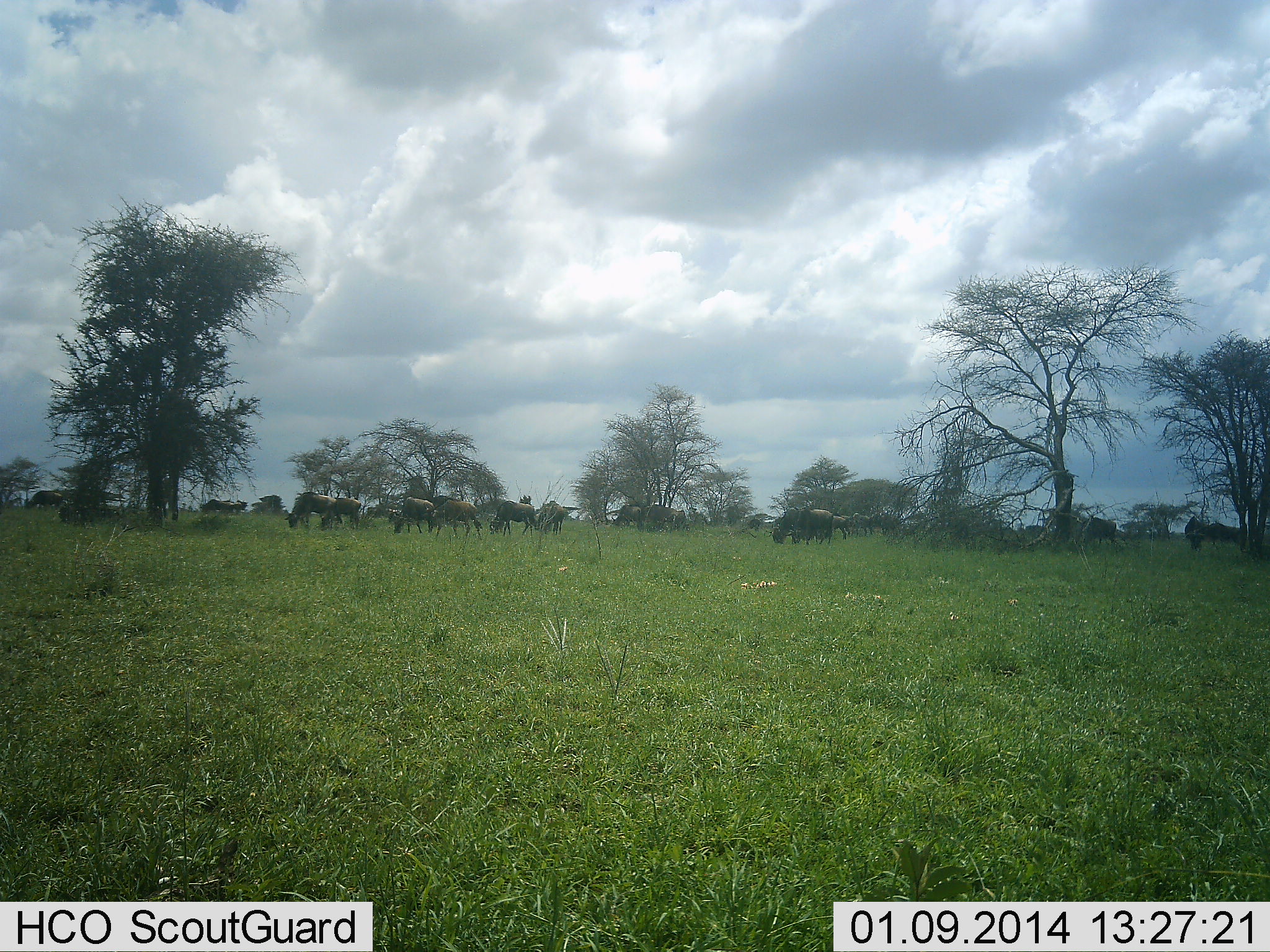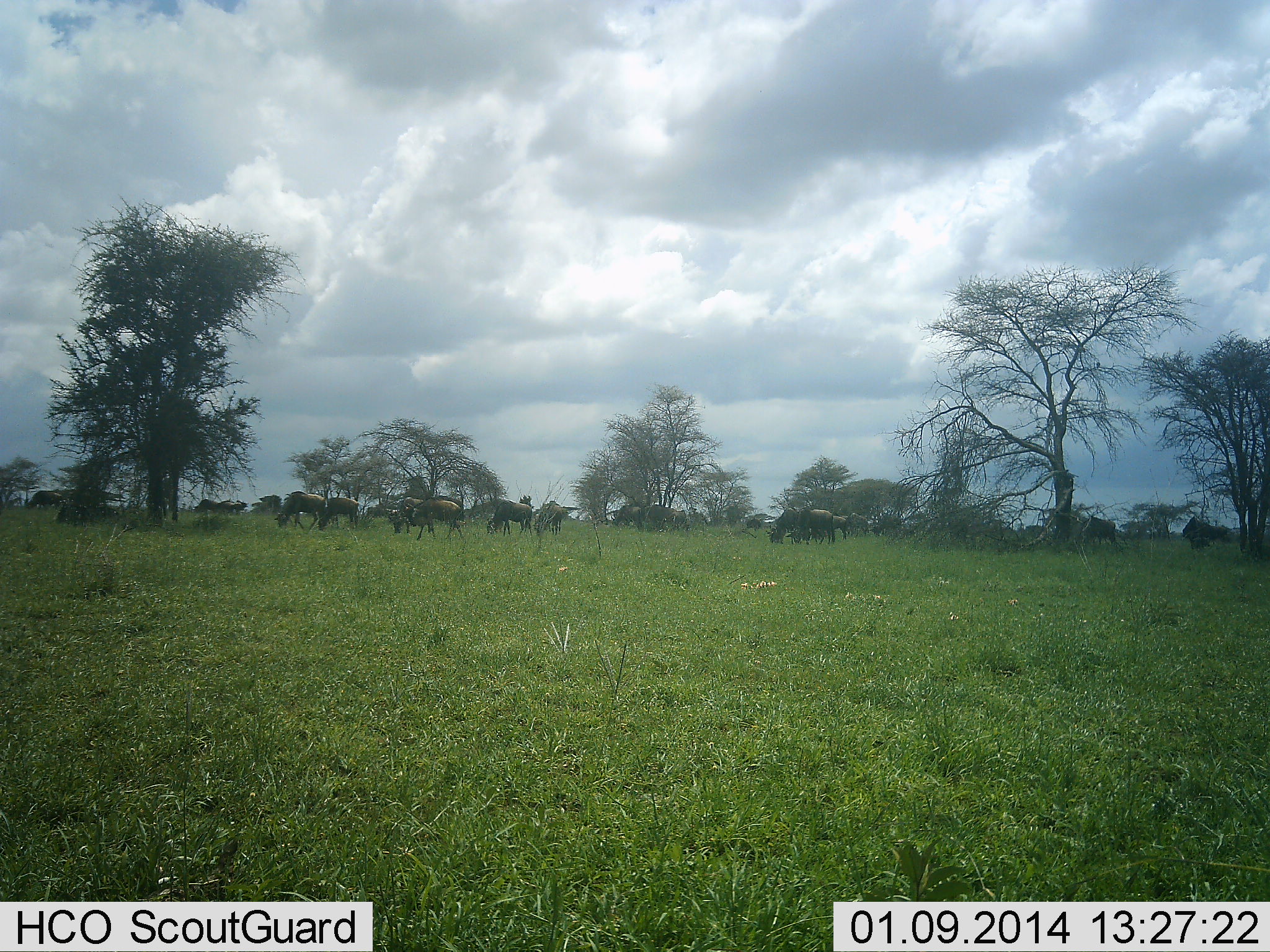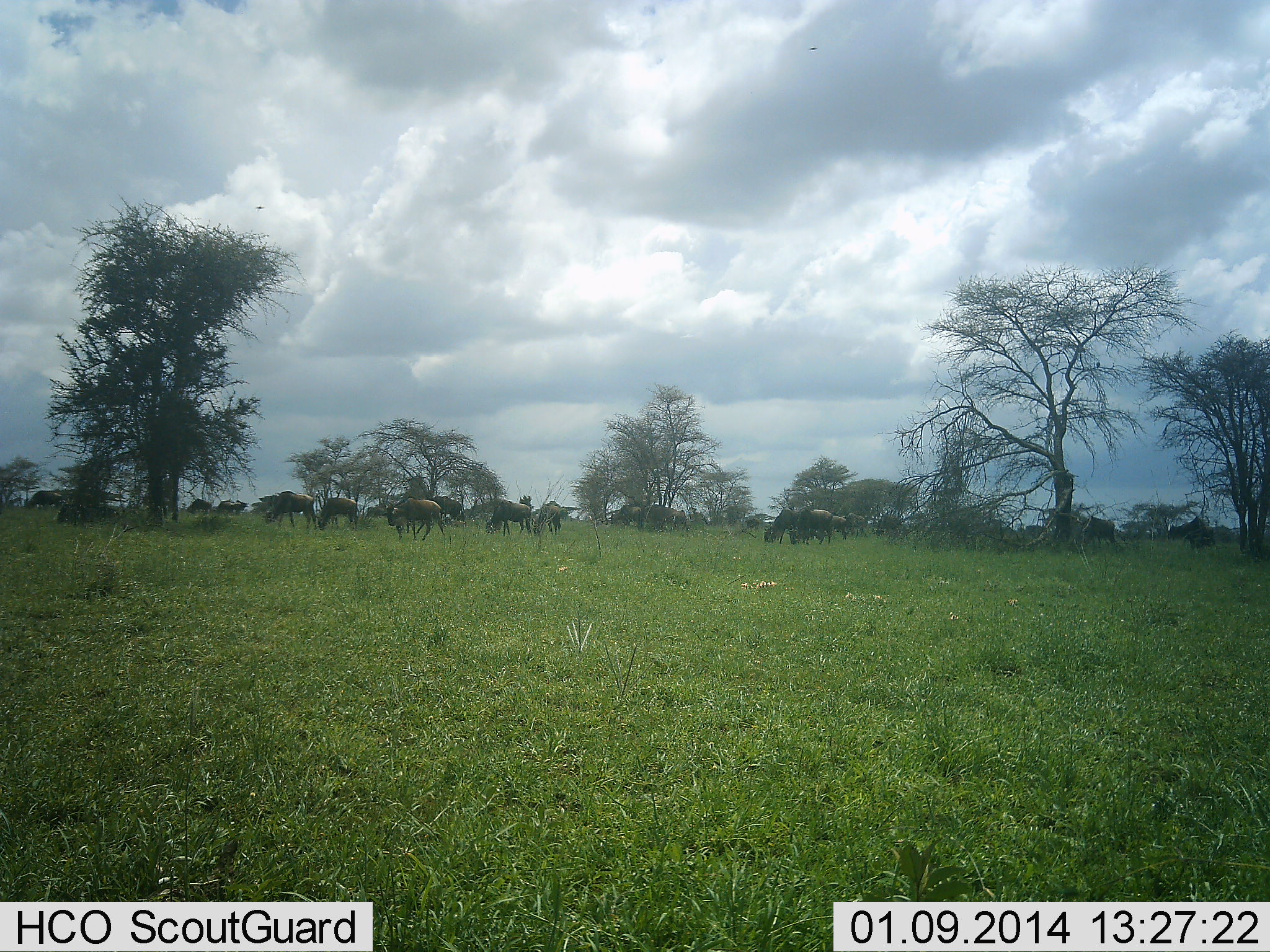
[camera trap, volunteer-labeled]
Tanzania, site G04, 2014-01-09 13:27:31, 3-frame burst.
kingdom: Animalia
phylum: Chordata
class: Mammalia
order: Artiodactyla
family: Bovidae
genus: Connochaetes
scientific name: Connochaetes taurinus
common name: blue wildebeest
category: wildebeest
Wildebeest (blue wildebeest) (Connochaetes taurinus), count 11-50. Behavior (volunteer vote fractions): standing 55%, resting 0%, moving 64%, interacting 0%. Young present (vote fraction): 0%. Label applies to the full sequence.